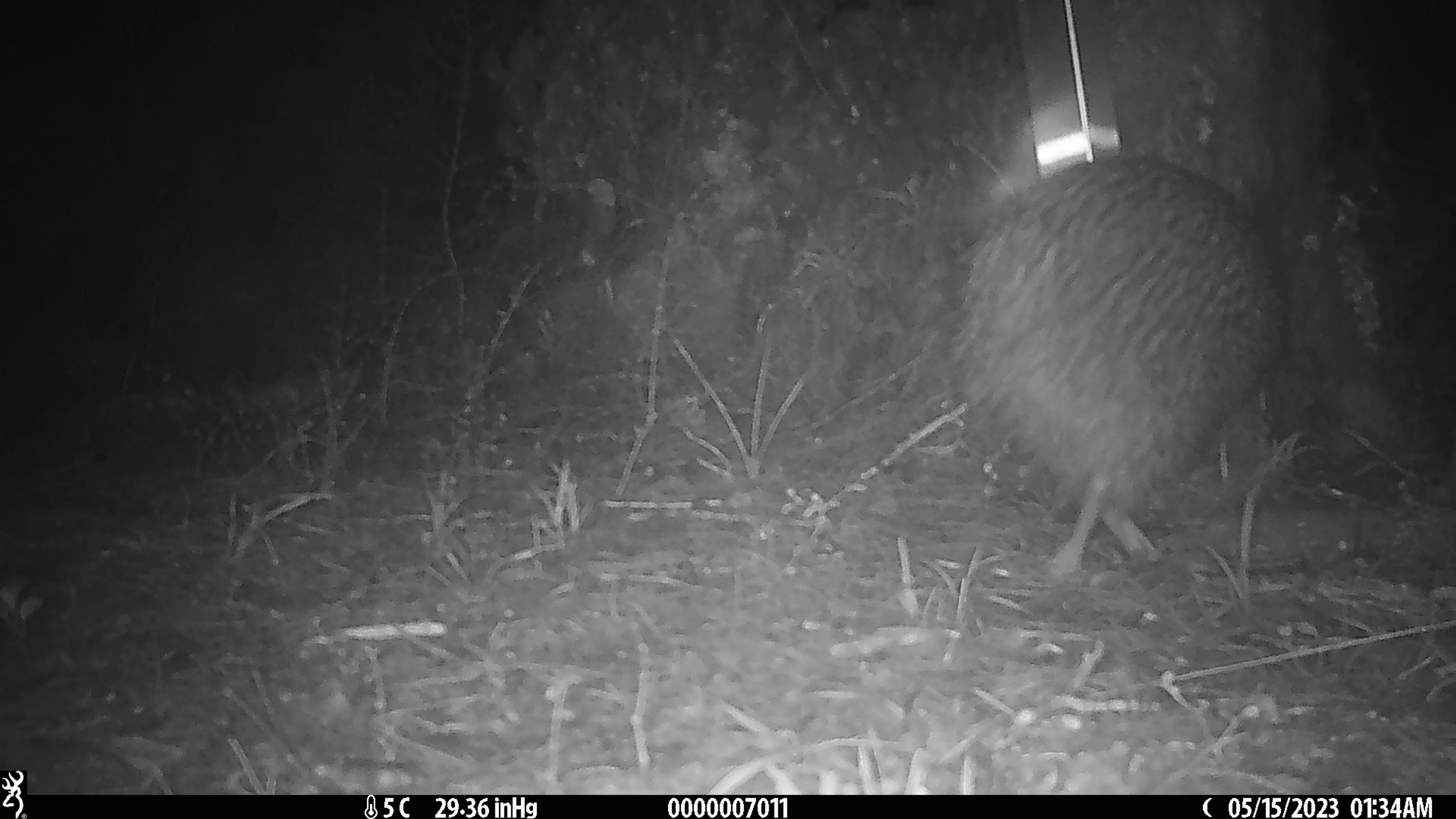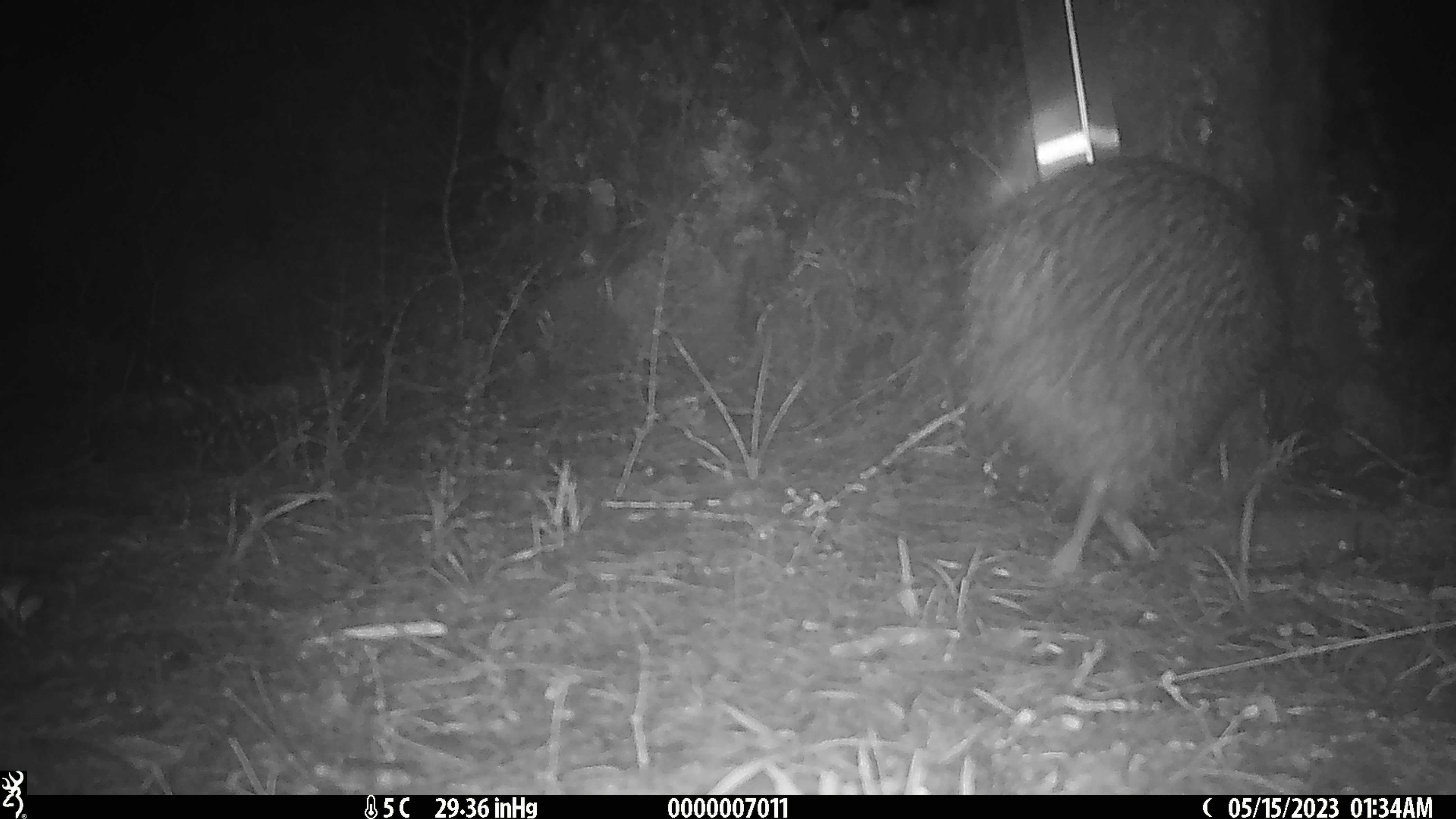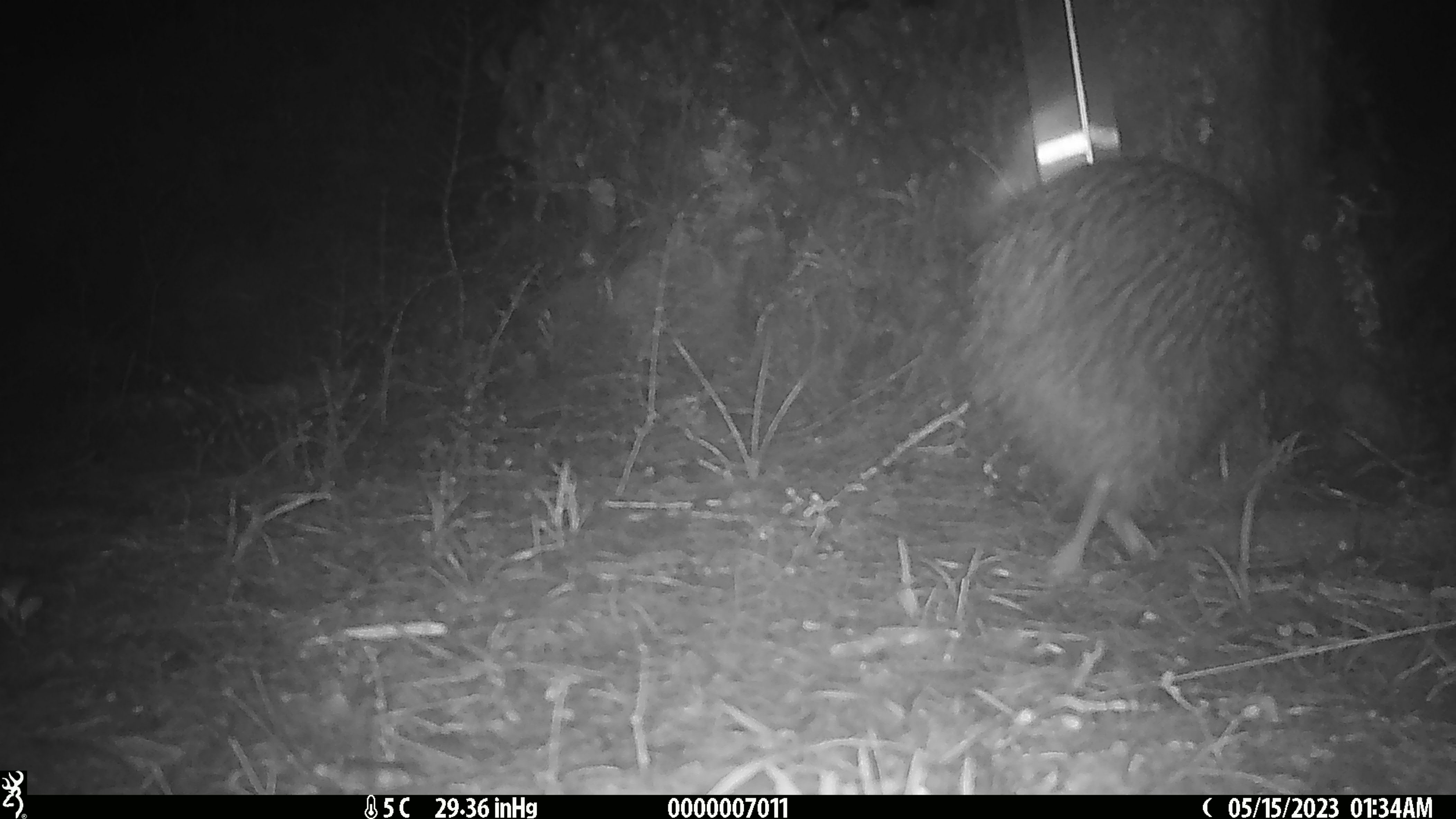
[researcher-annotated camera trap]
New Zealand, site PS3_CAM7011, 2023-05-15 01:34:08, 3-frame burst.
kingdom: Animalia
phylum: Chordata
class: Aves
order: Apterygiformes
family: Apterygidae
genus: Apteryx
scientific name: Apteryx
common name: kiwi